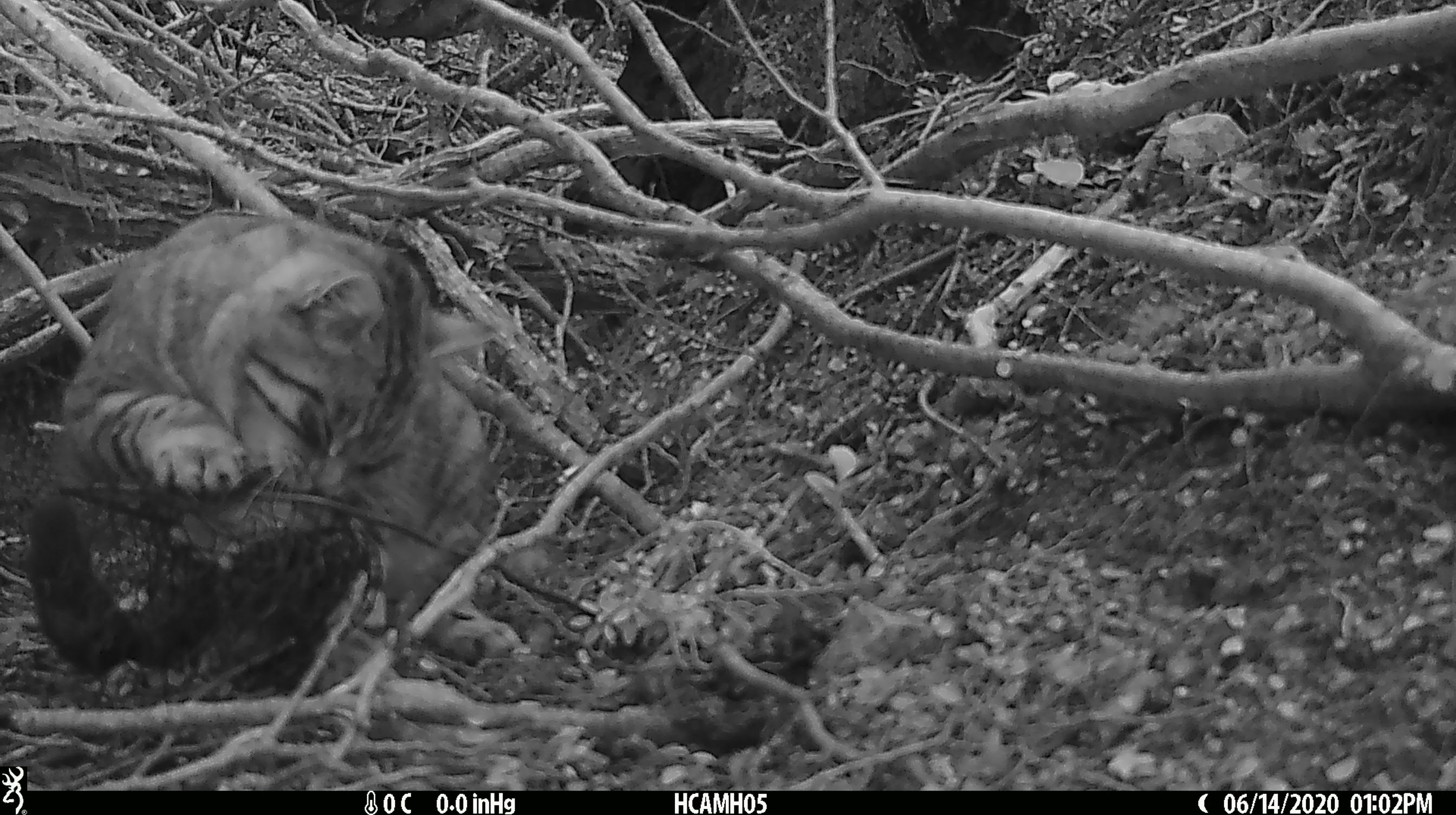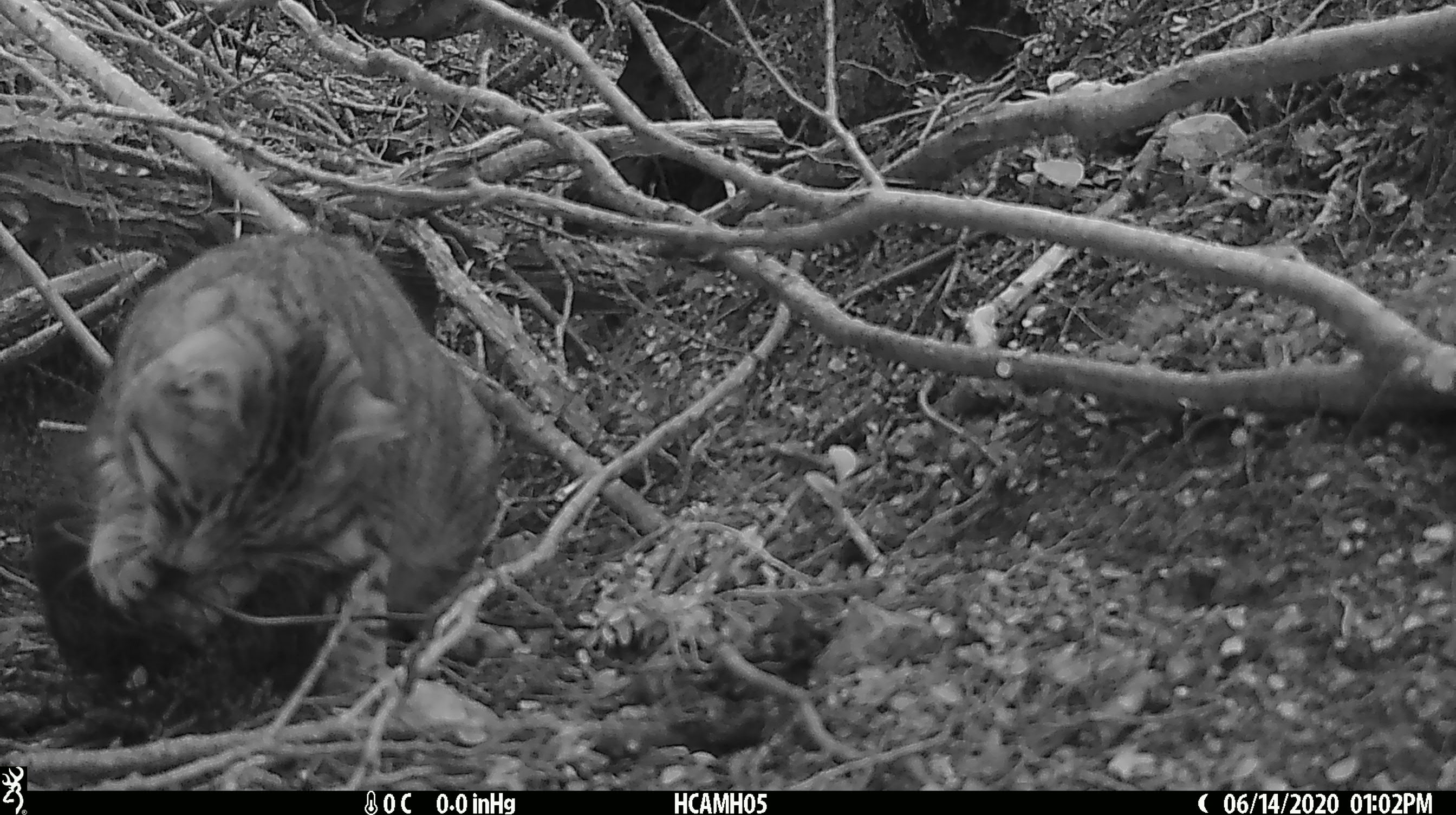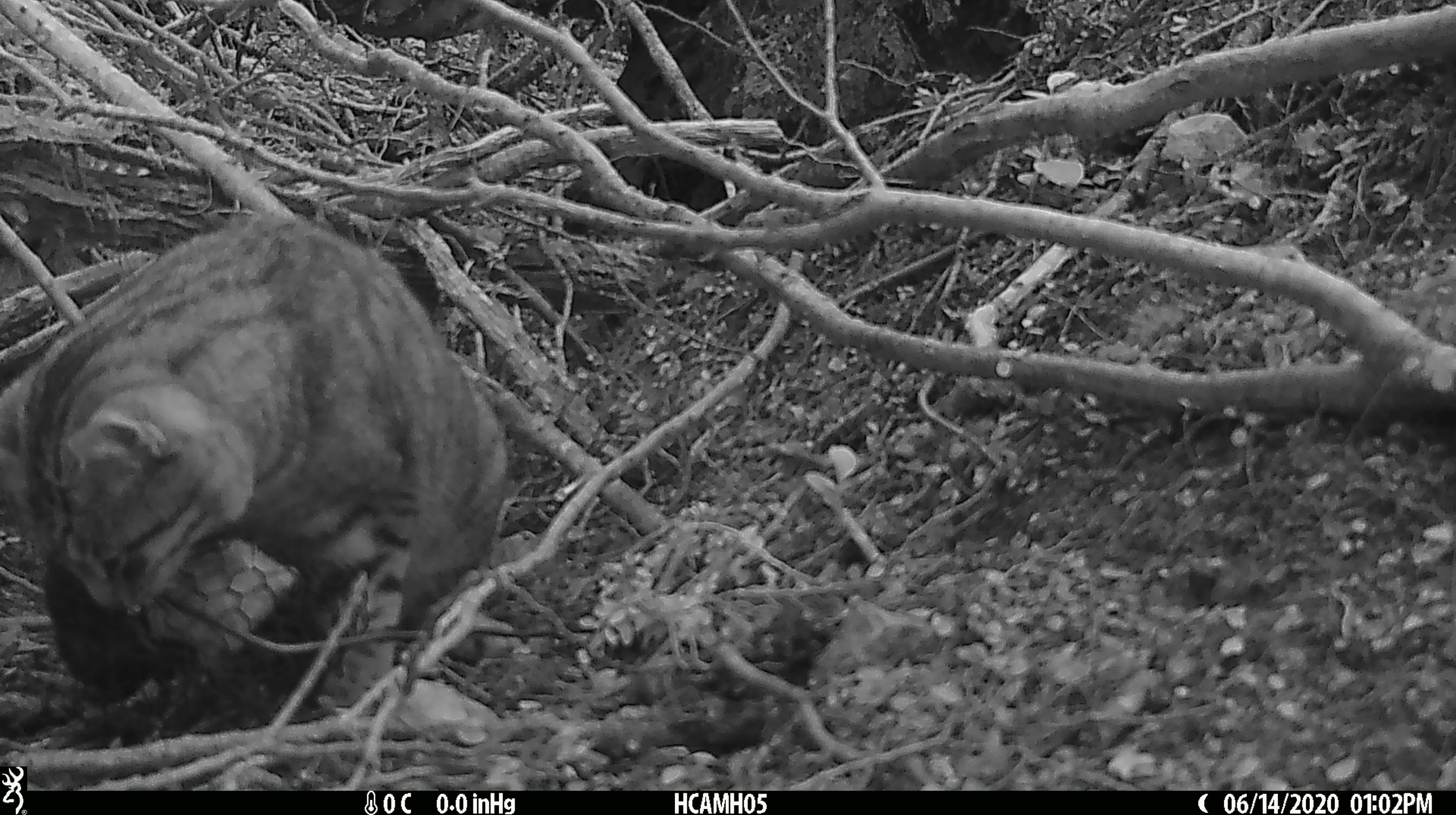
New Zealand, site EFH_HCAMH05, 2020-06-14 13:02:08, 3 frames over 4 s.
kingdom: Animalia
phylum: Chordata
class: Mammalia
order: Carnivora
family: Felidae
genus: Felis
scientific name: Felis catus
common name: domestic cat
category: cat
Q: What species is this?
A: Cat (domestic cat) (Felis catus).